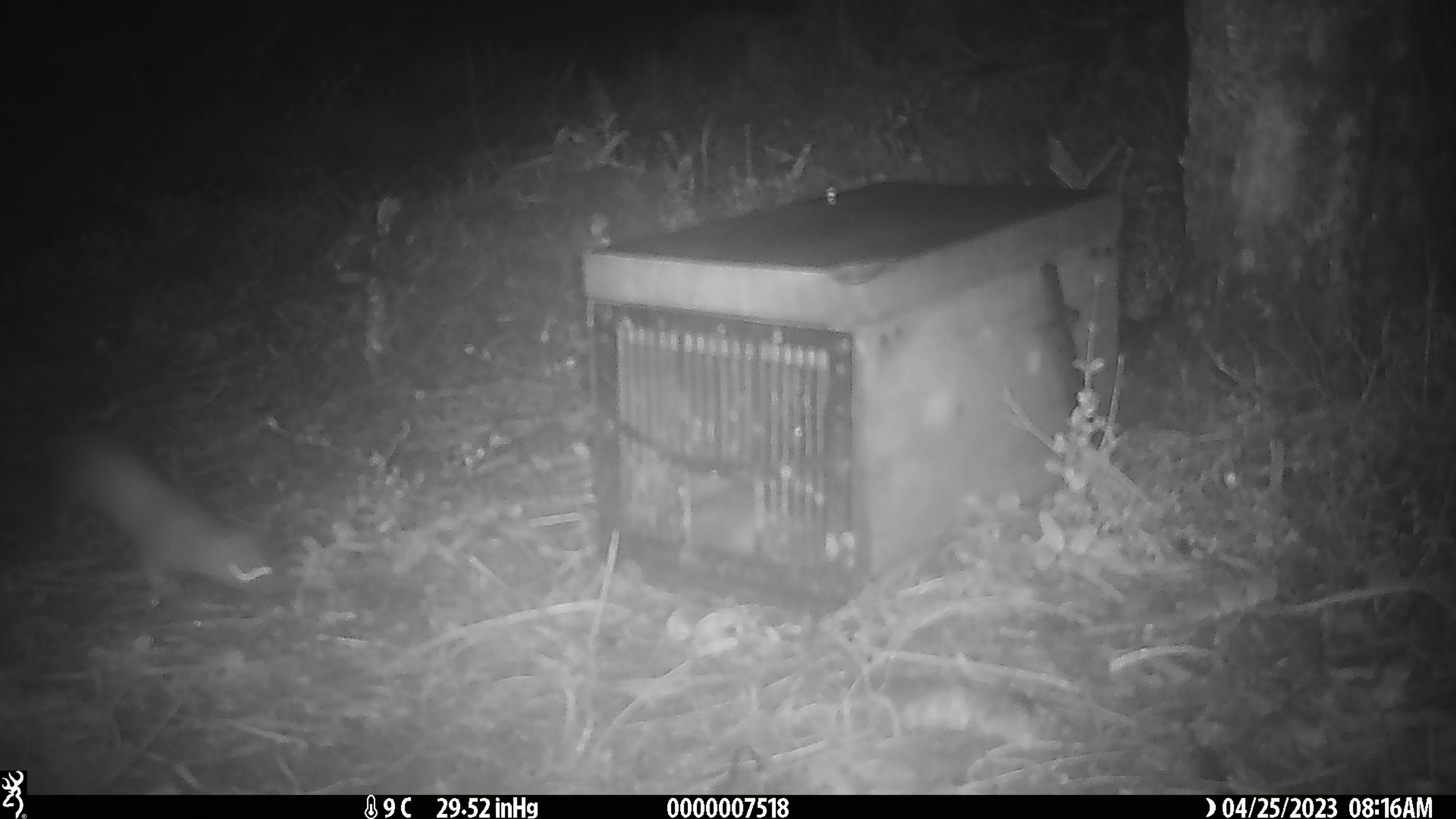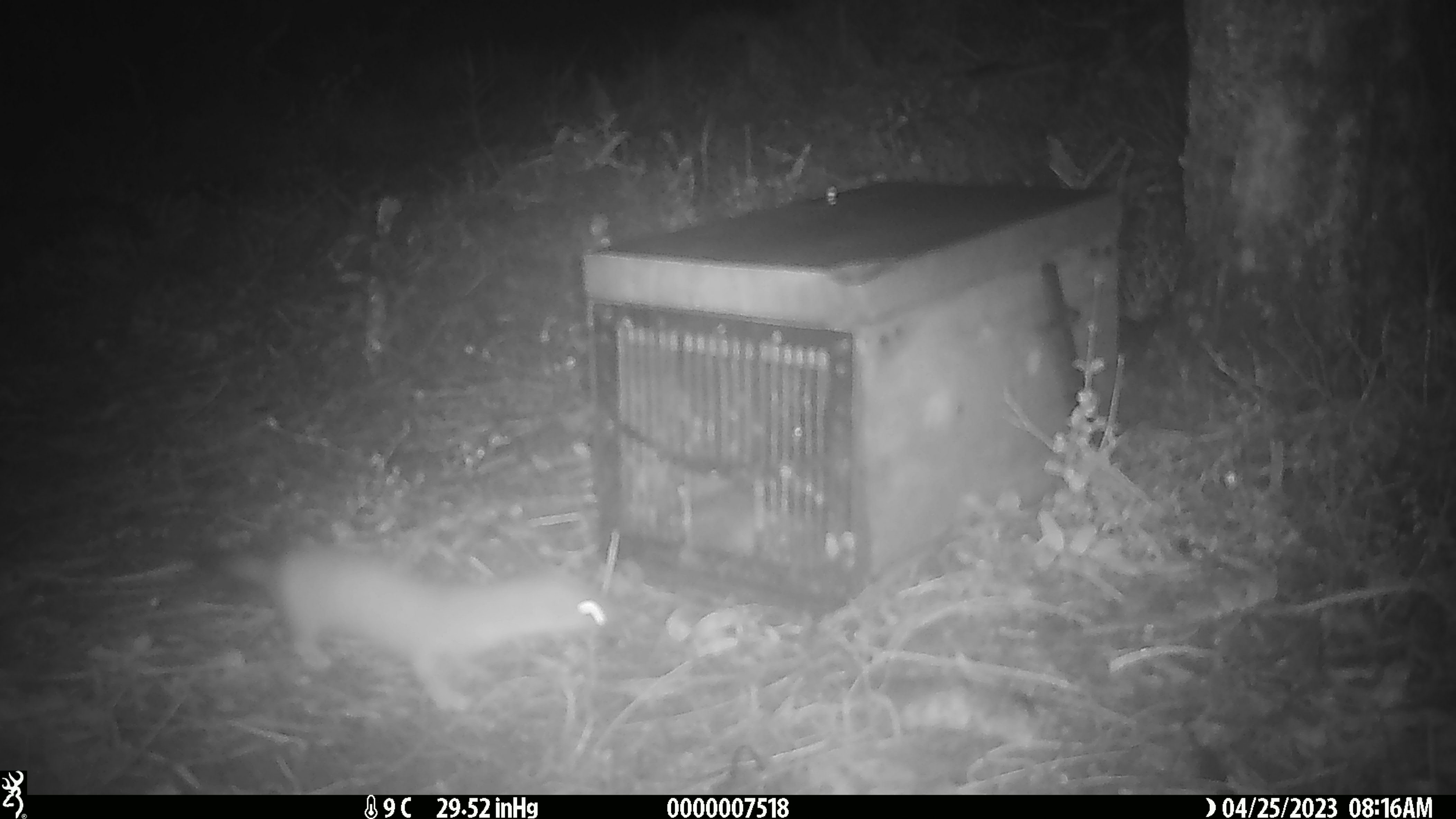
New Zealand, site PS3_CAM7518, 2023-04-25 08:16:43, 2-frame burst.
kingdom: Animalia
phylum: Chordata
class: Mammalia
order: Carnivora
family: Mustelidae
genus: Mustela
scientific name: Mustela erminea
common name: stoat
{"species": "stoat (Mustela erminea)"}